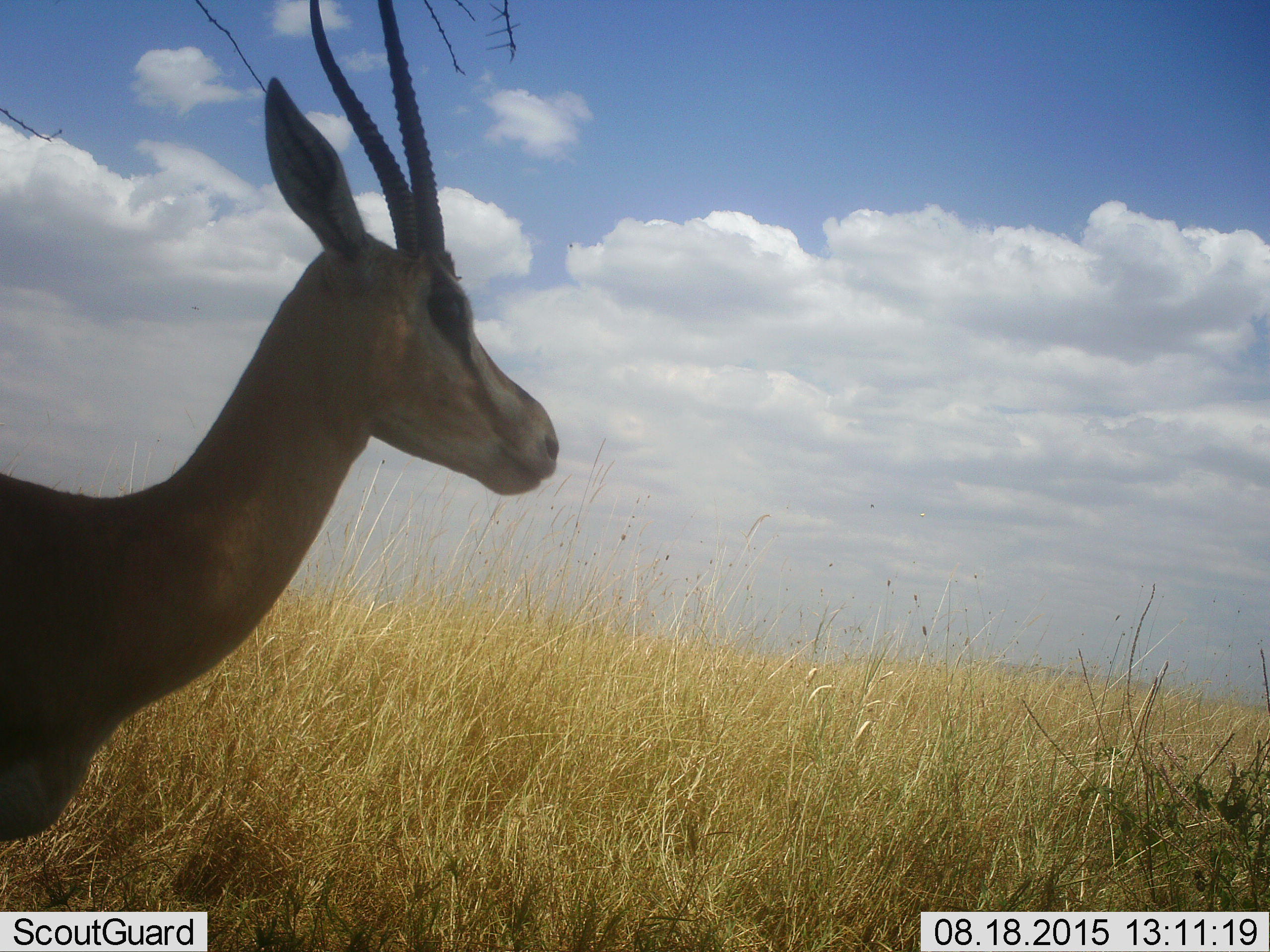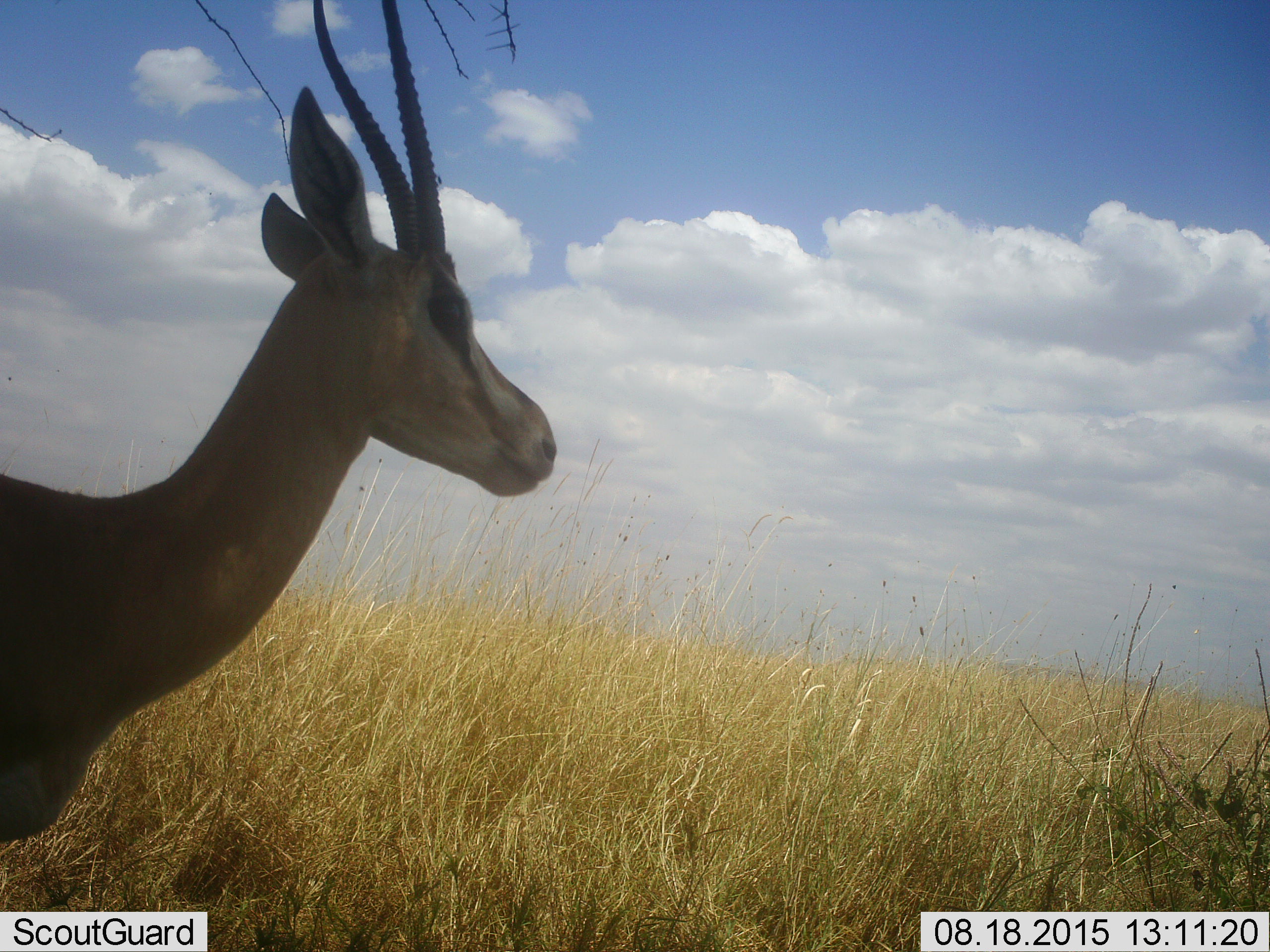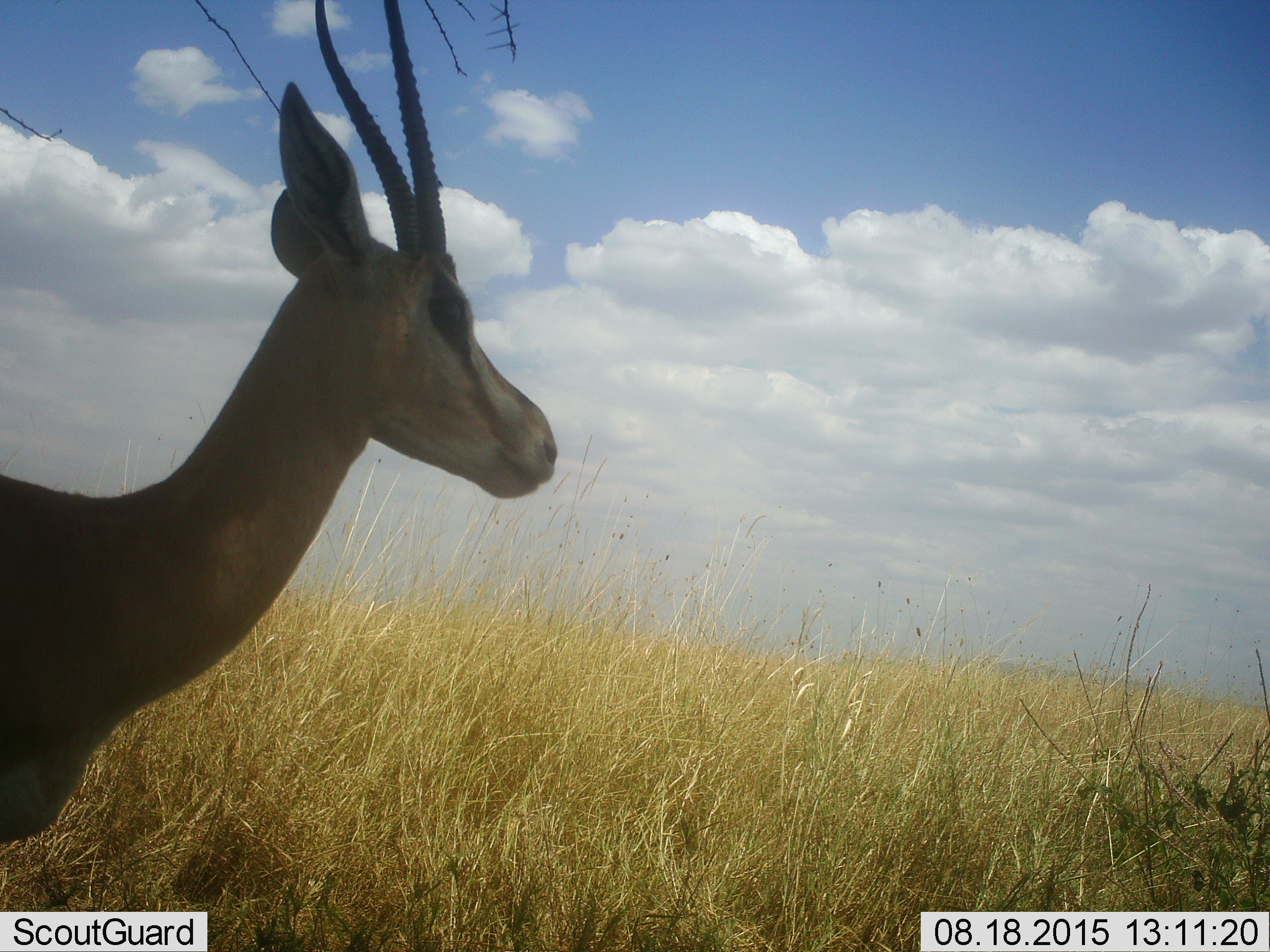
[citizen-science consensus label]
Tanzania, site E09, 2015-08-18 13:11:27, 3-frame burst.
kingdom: Animalia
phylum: Chordata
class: Mammalia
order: Artiodactyla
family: Bovidae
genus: Nanger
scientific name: Nanger granti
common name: grant's gazelle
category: gazellegrants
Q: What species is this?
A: Gazellegrants (grant's gazelle) (Nanger granti).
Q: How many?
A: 1.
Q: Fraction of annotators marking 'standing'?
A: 100%.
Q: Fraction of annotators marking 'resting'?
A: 0%.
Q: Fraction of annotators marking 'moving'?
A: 0%.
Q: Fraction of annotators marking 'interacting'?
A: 0%.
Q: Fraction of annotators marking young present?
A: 0%.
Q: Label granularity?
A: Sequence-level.